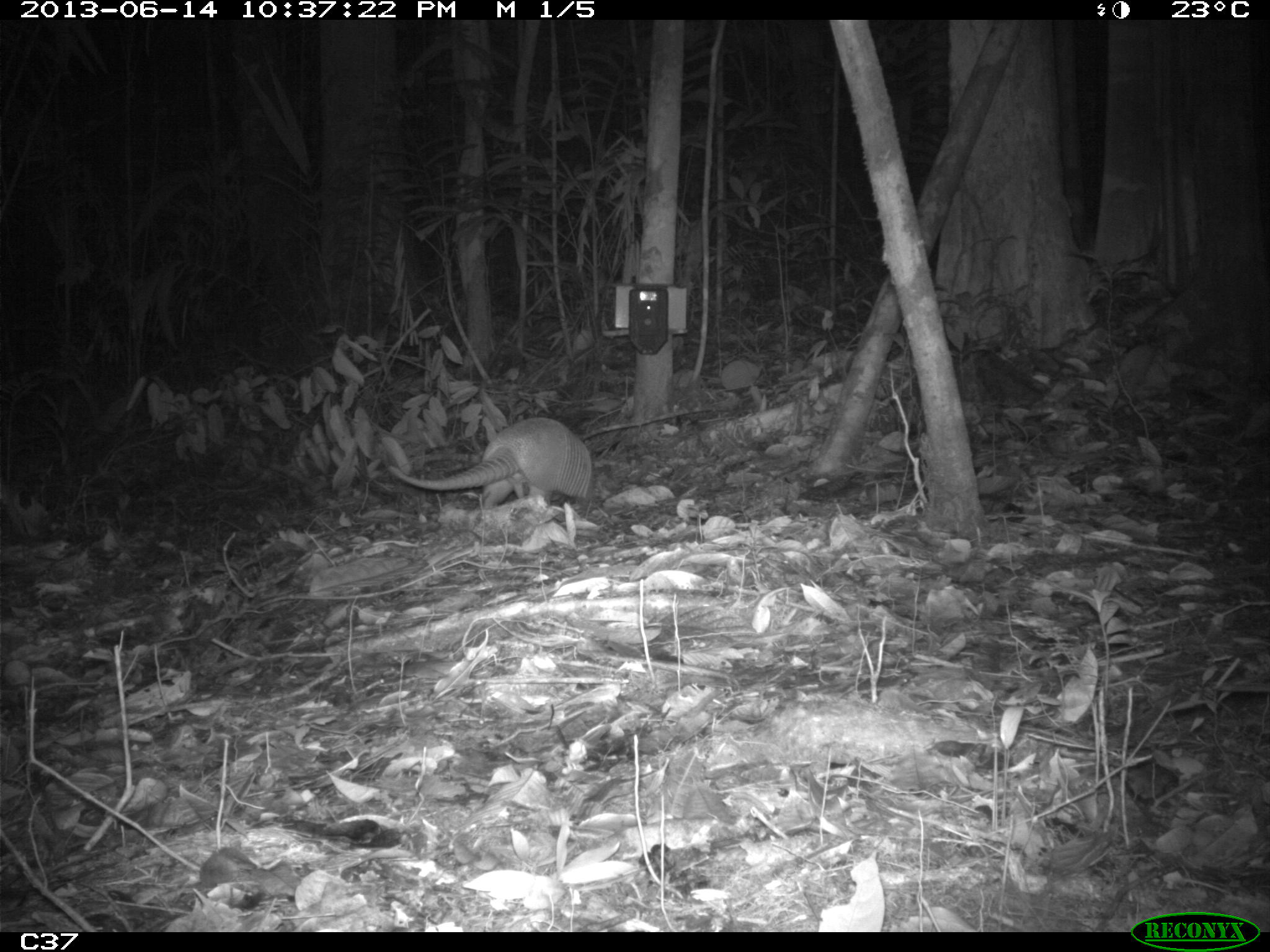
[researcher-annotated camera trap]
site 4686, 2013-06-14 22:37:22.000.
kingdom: Animalia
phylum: Chordata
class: Mammalia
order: Cingulata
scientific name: Cingulata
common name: armadillo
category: unknown armadillo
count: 1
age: adult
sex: male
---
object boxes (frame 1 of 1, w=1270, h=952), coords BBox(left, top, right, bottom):
unknown armadillo: BBox(385, 416, 593, 509)